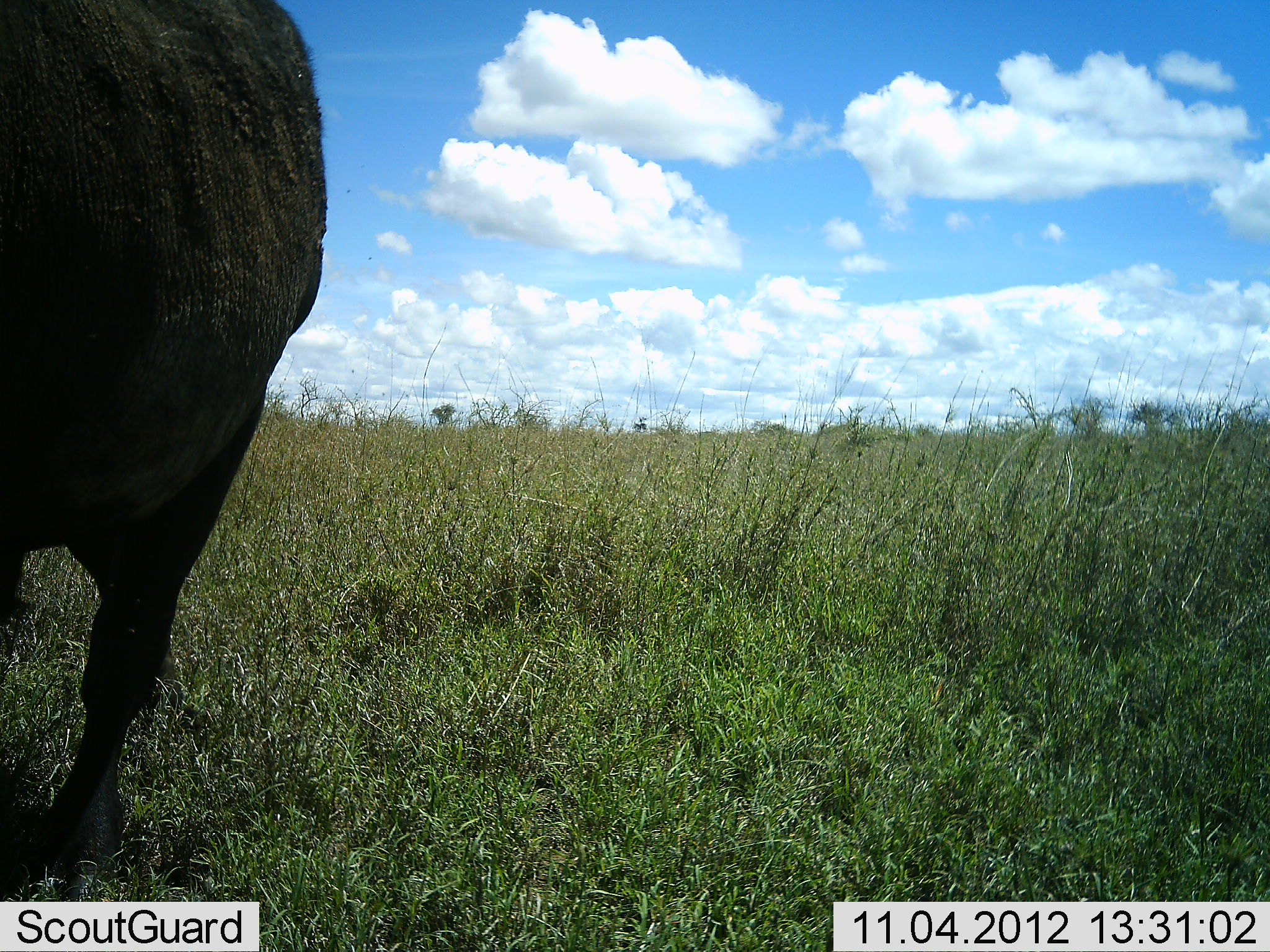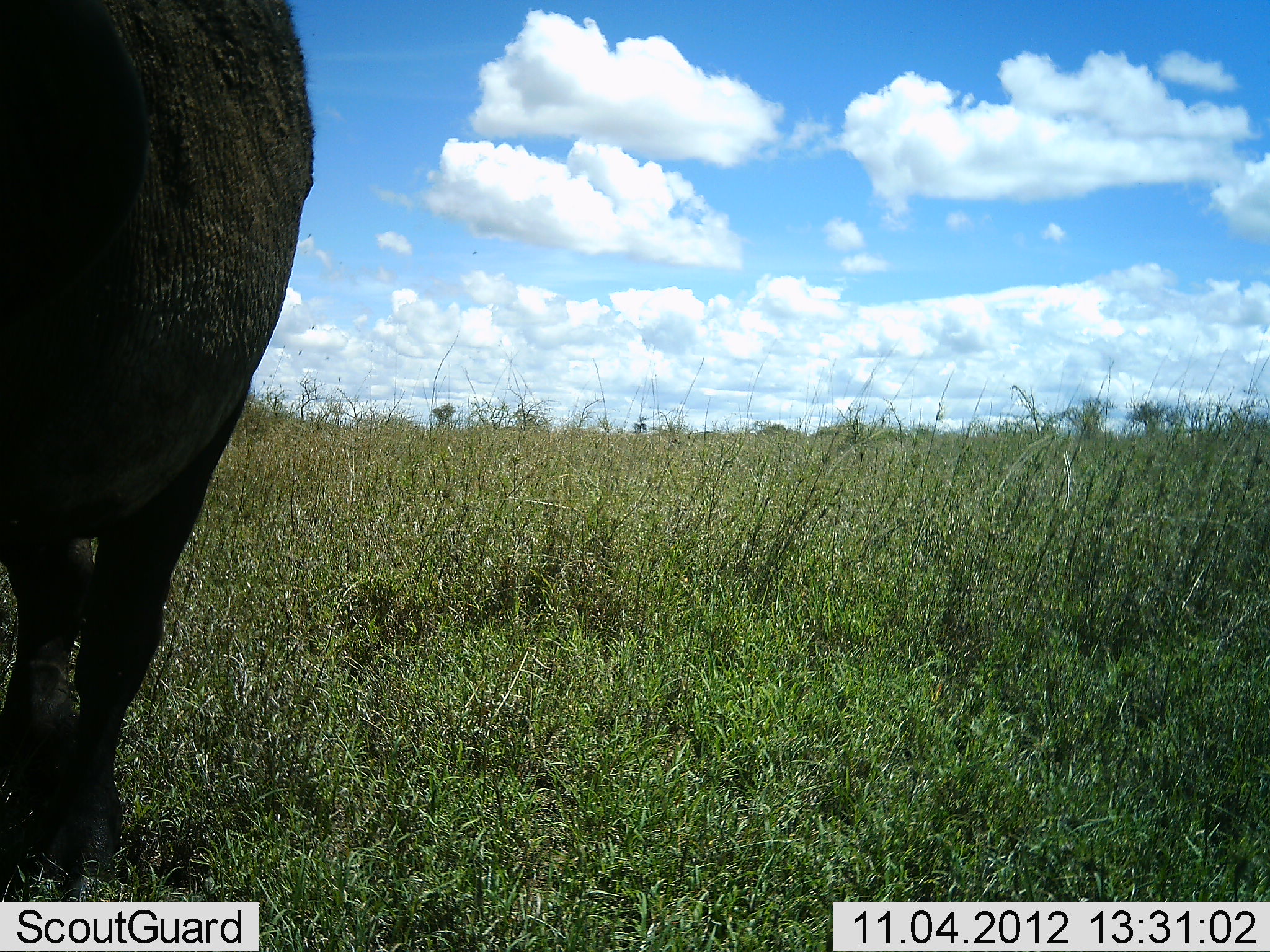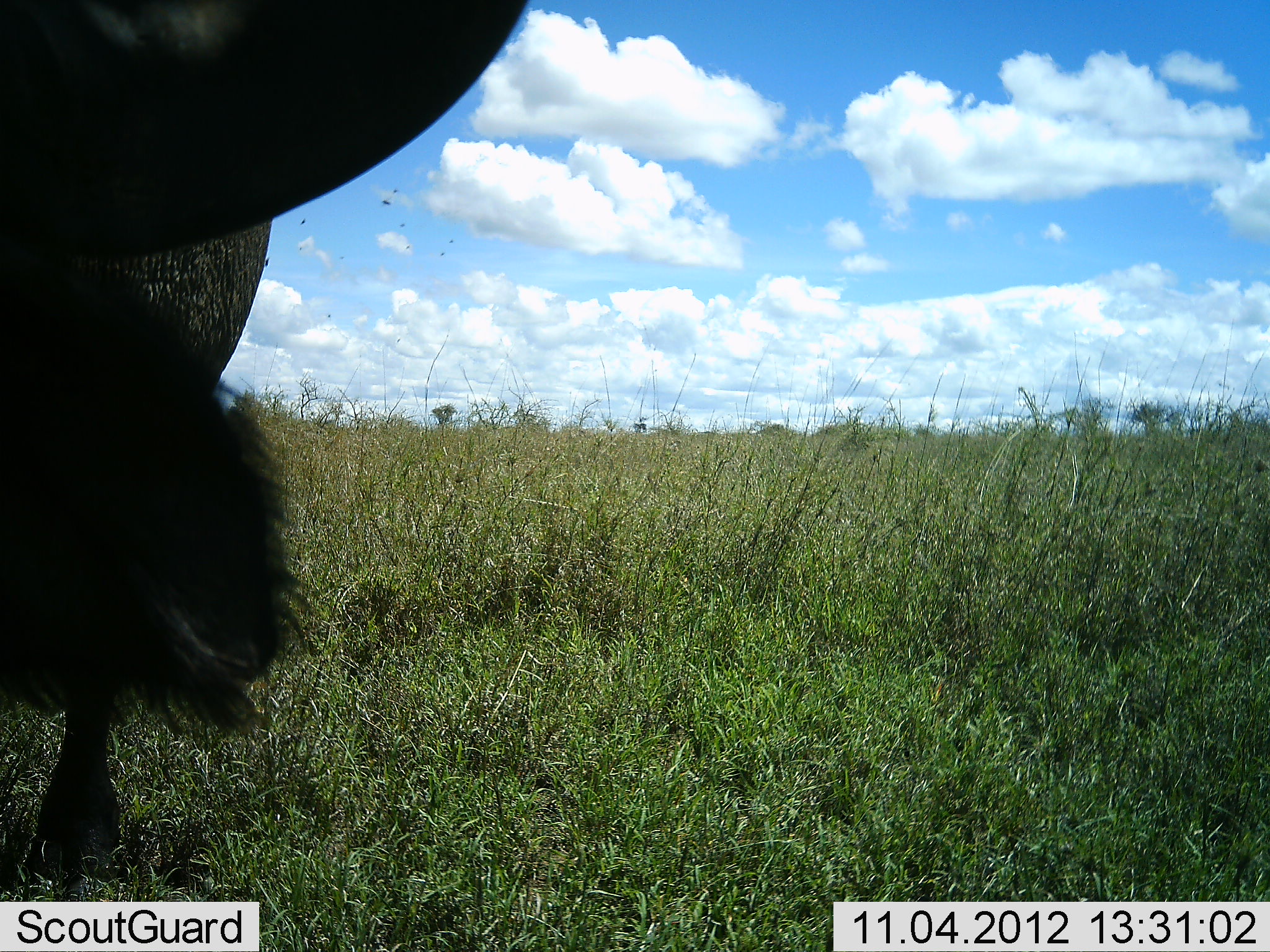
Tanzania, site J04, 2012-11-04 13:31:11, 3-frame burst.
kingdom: Animalia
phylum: Chordata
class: Mammalia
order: Artiodactyla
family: Bovidae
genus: Syncerus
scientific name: Syncerus caffer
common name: cape buffalo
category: buffalo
Buffalo (cape buffalo) (Syncerus caffer), count 1. Behavior (volunteer vote fractions): standing 90%, resting 0%, moving 10%, interacting 0%. Young present (vote fraction): 0%. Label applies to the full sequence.